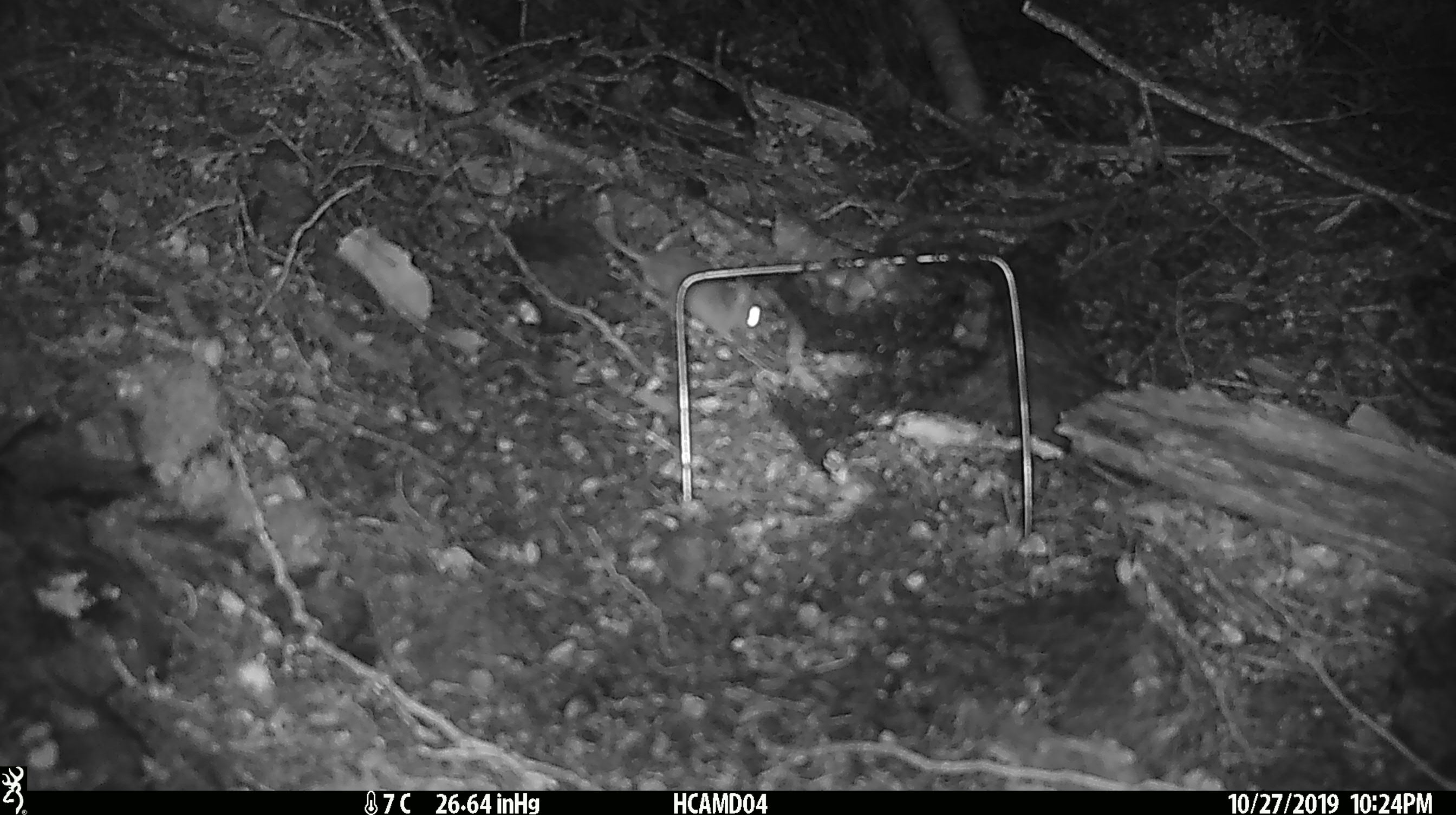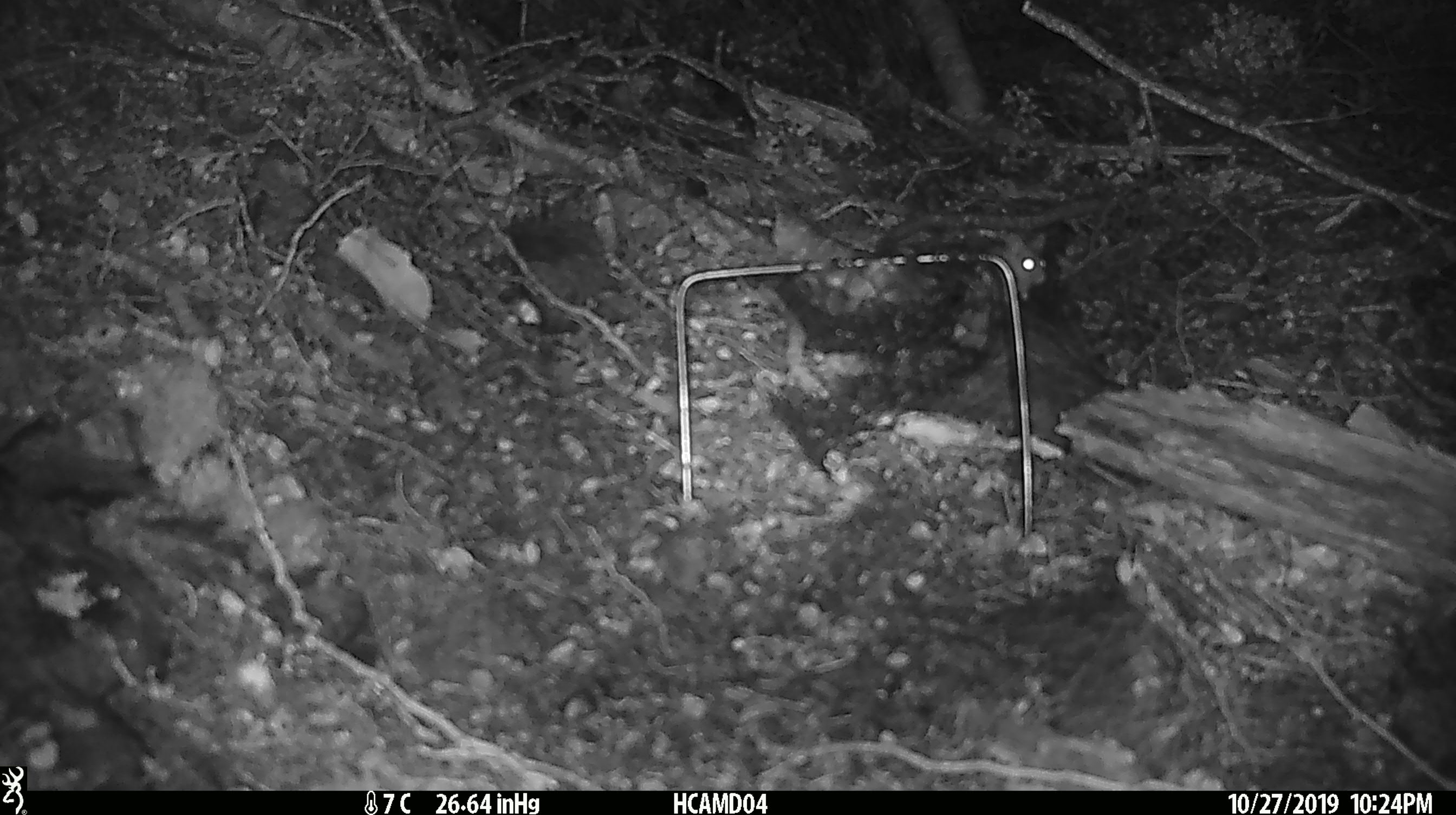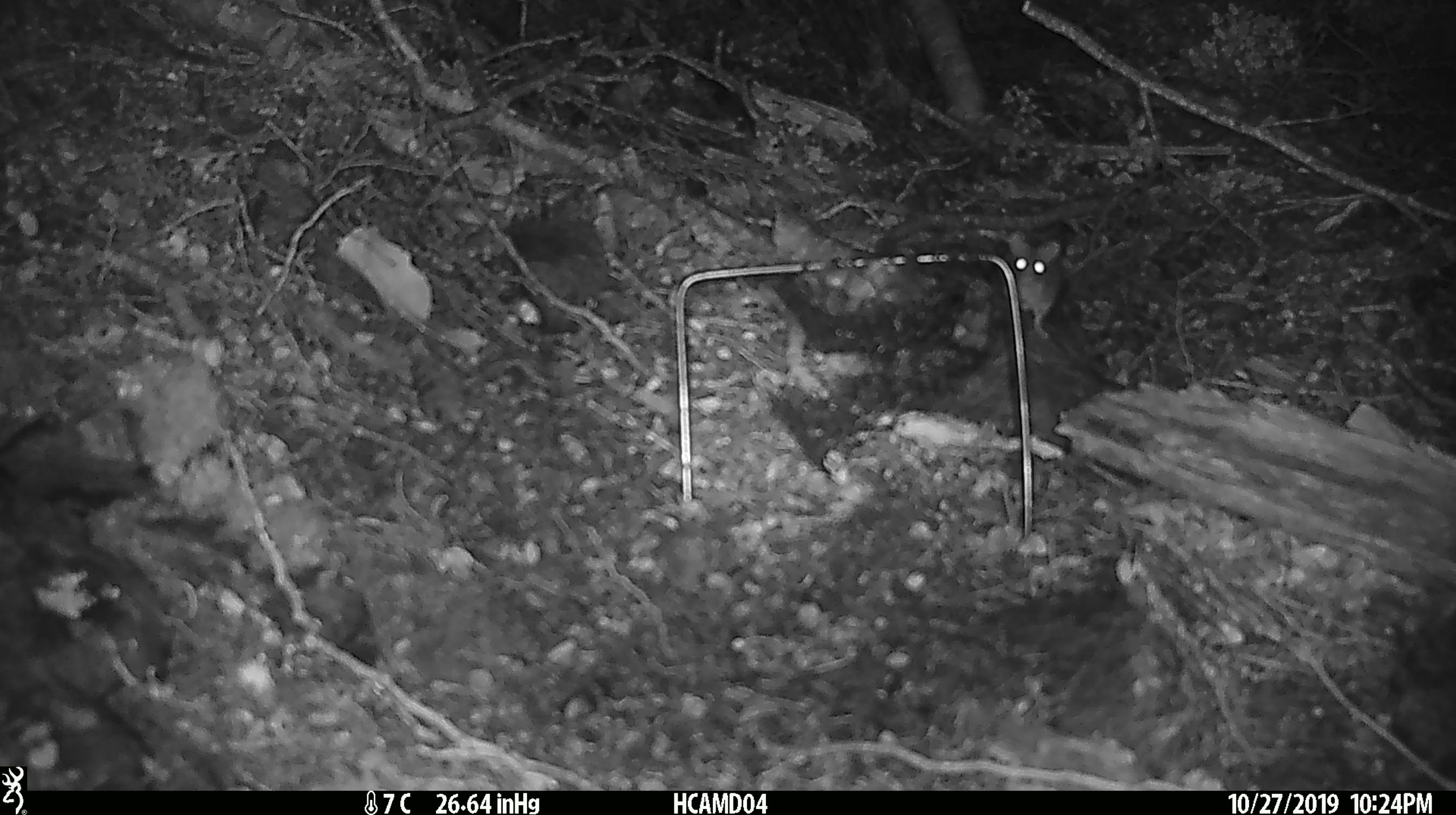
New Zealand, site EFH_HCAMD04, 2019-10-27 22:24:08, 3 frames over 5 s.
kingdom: Animalia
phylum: Chordata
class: Mammalia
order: Rodentia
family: Muridae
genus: Mus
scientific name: Mus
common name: mouse